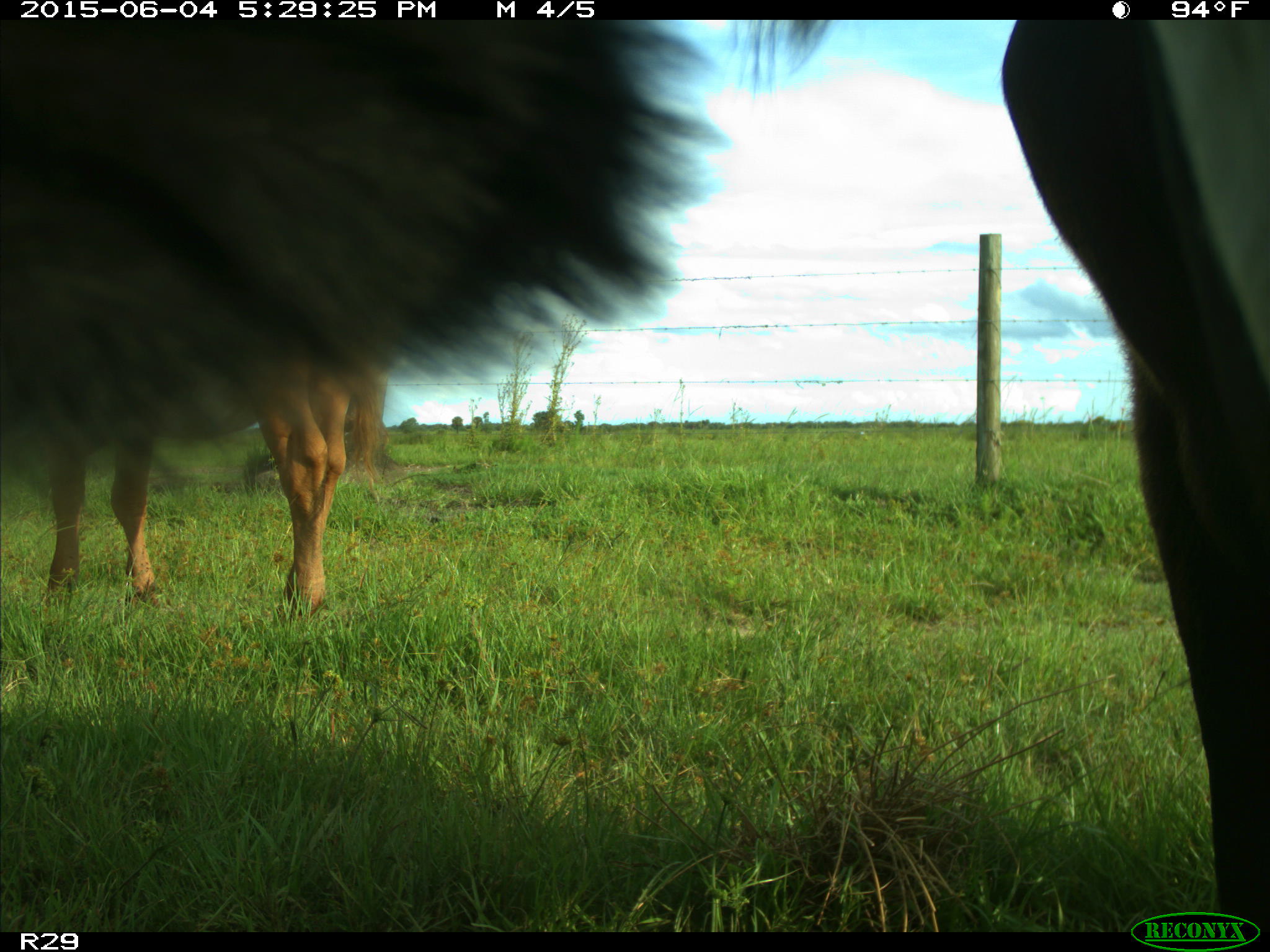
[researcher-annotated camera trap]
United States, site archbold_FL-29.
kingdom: Animalia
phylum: Chordata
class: Mammalia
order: Artiodactyla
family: Bovidae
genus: Bos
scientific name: Bos taurus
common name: domestic cow